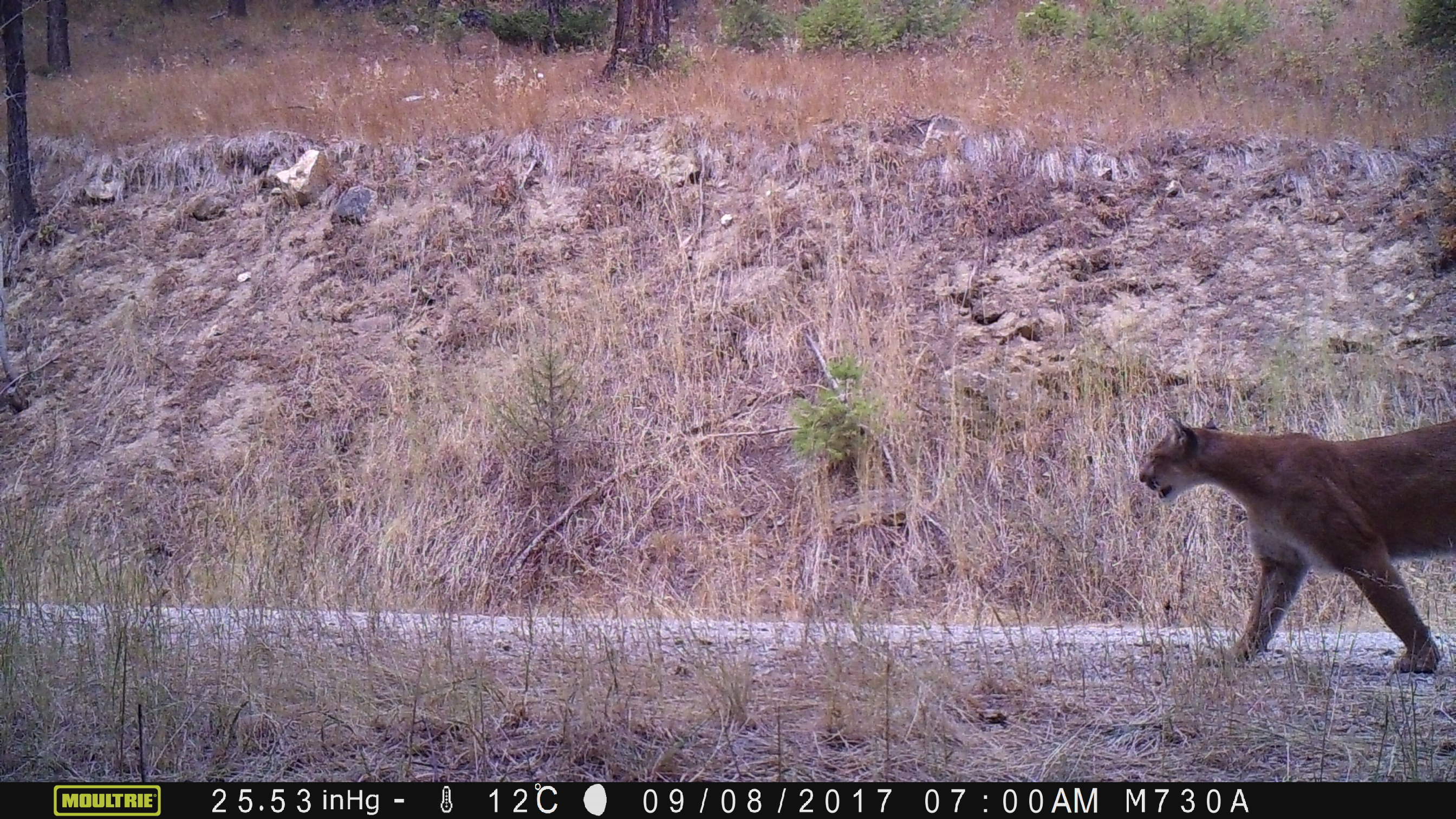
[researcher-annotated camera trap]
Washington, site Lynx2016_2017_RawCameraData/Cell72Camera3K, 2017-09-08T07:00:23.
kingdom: Animalia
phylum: Chordata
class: Mammalia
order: Carnivora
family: Felidae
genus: Puma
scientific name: Puma concolor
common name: mountain lion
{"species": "Puma concolor (mountain lion)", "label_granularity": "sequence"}